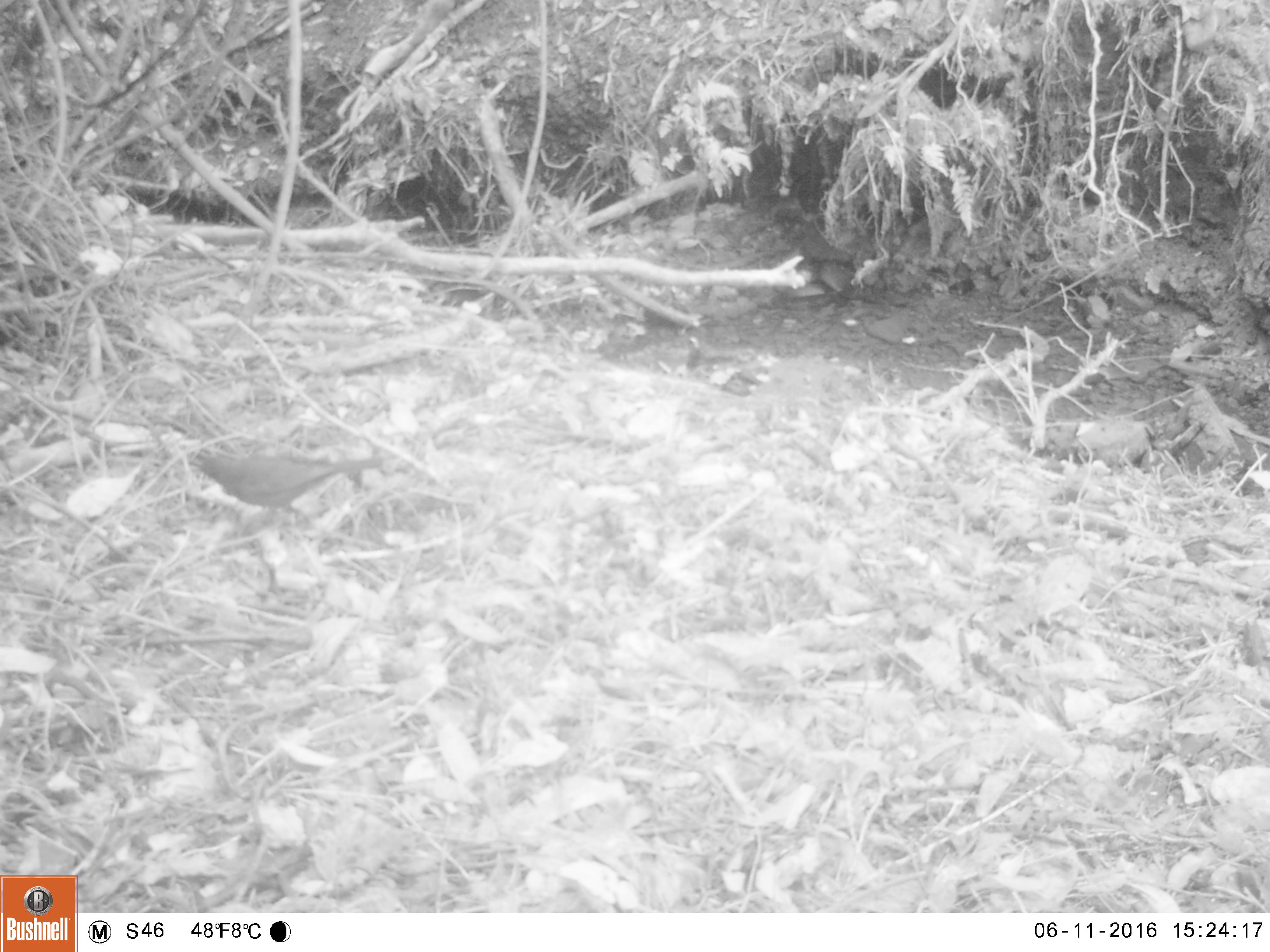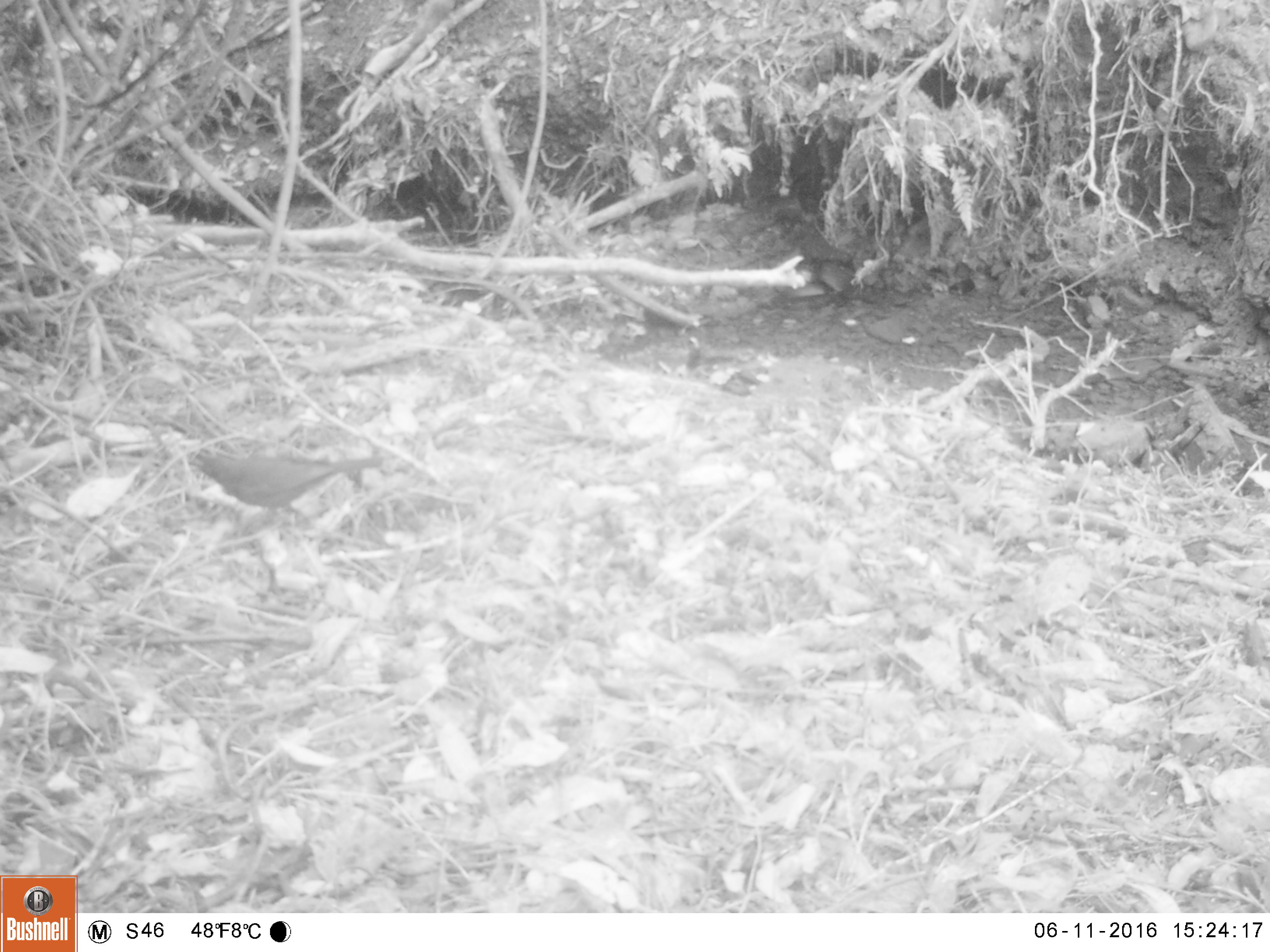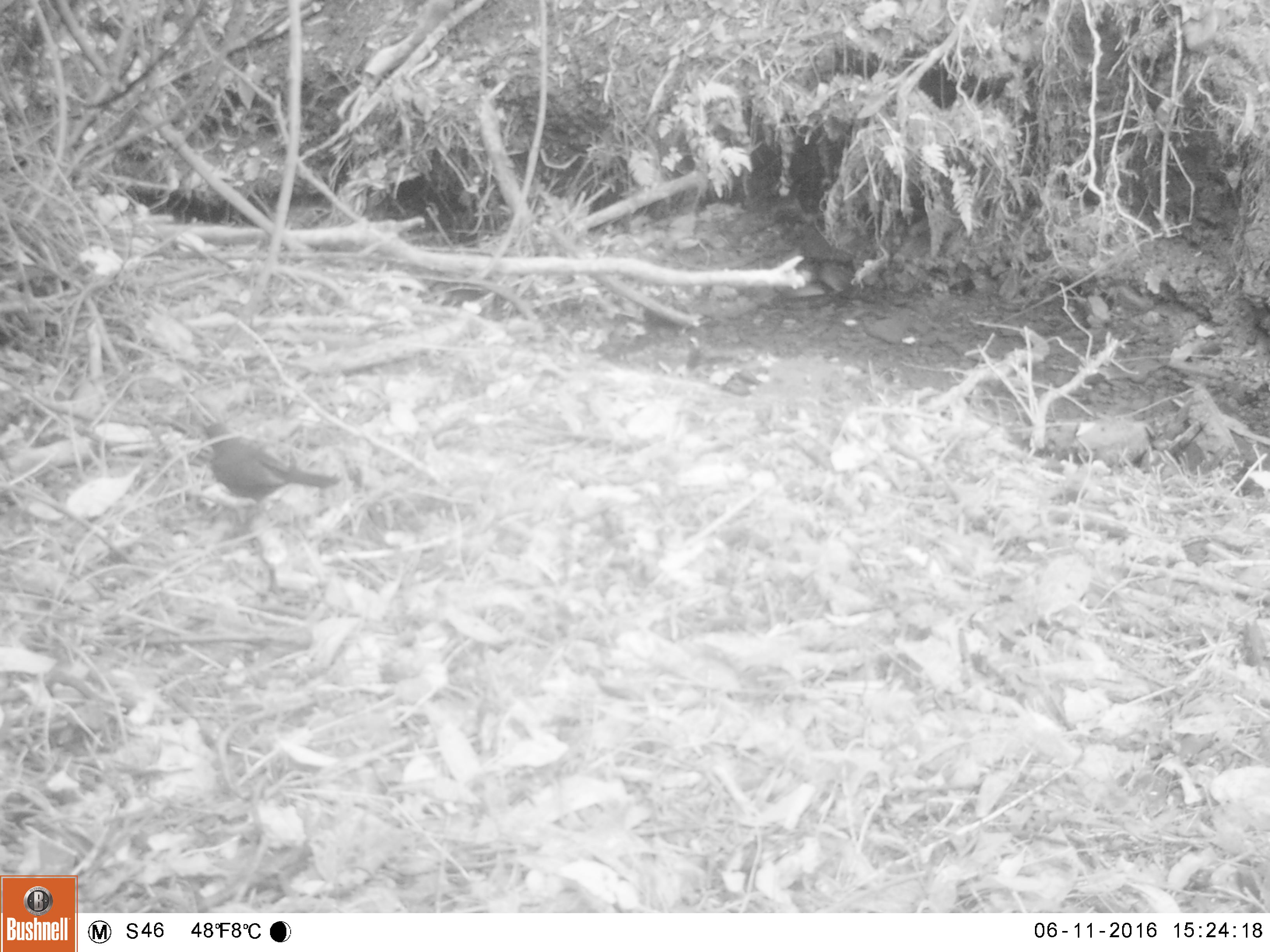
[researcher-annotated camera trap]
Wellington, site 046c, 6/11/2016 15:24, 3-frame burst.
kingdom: Animalia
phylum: Chordata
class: Aves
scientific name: Aves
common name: bird